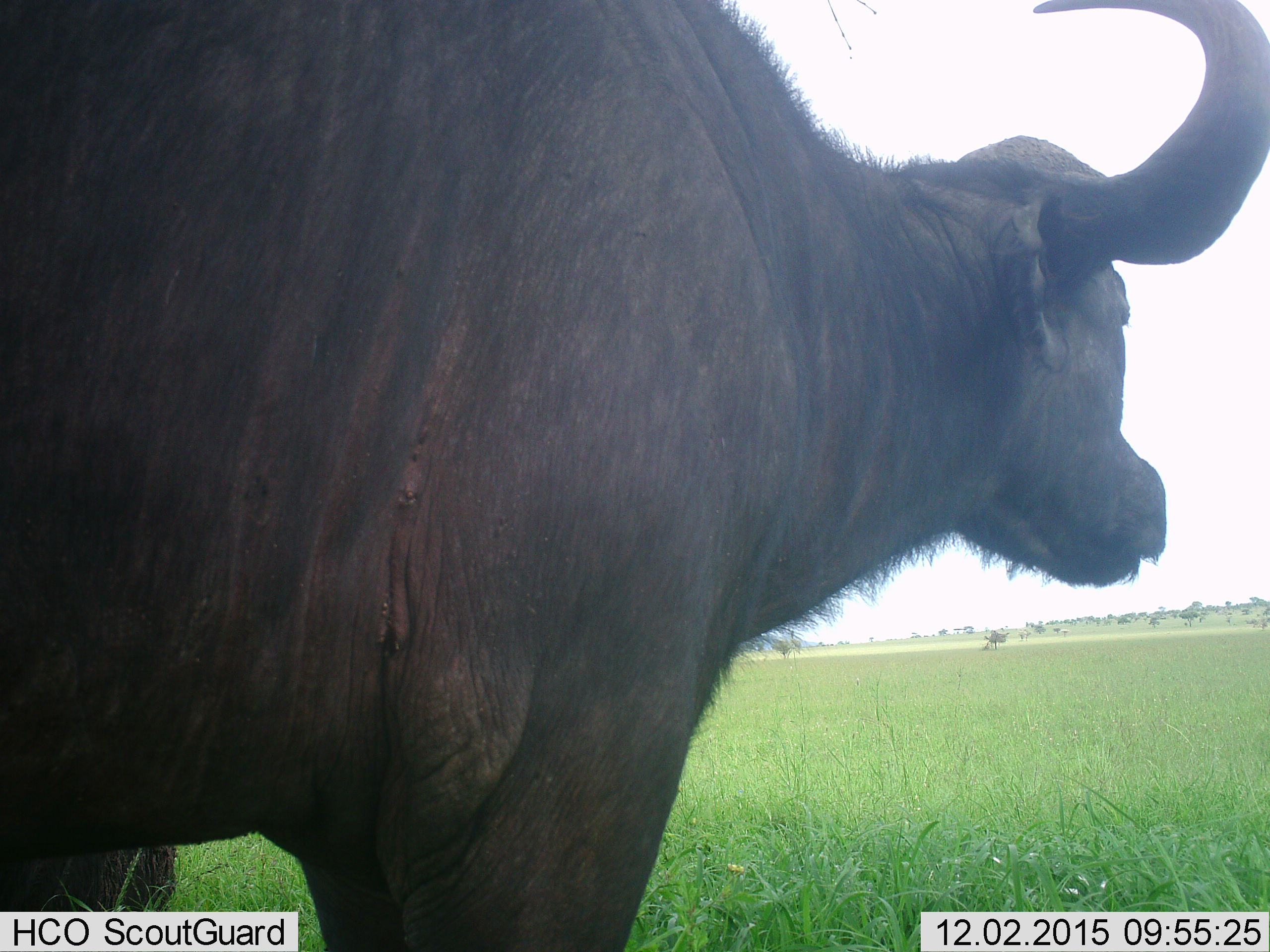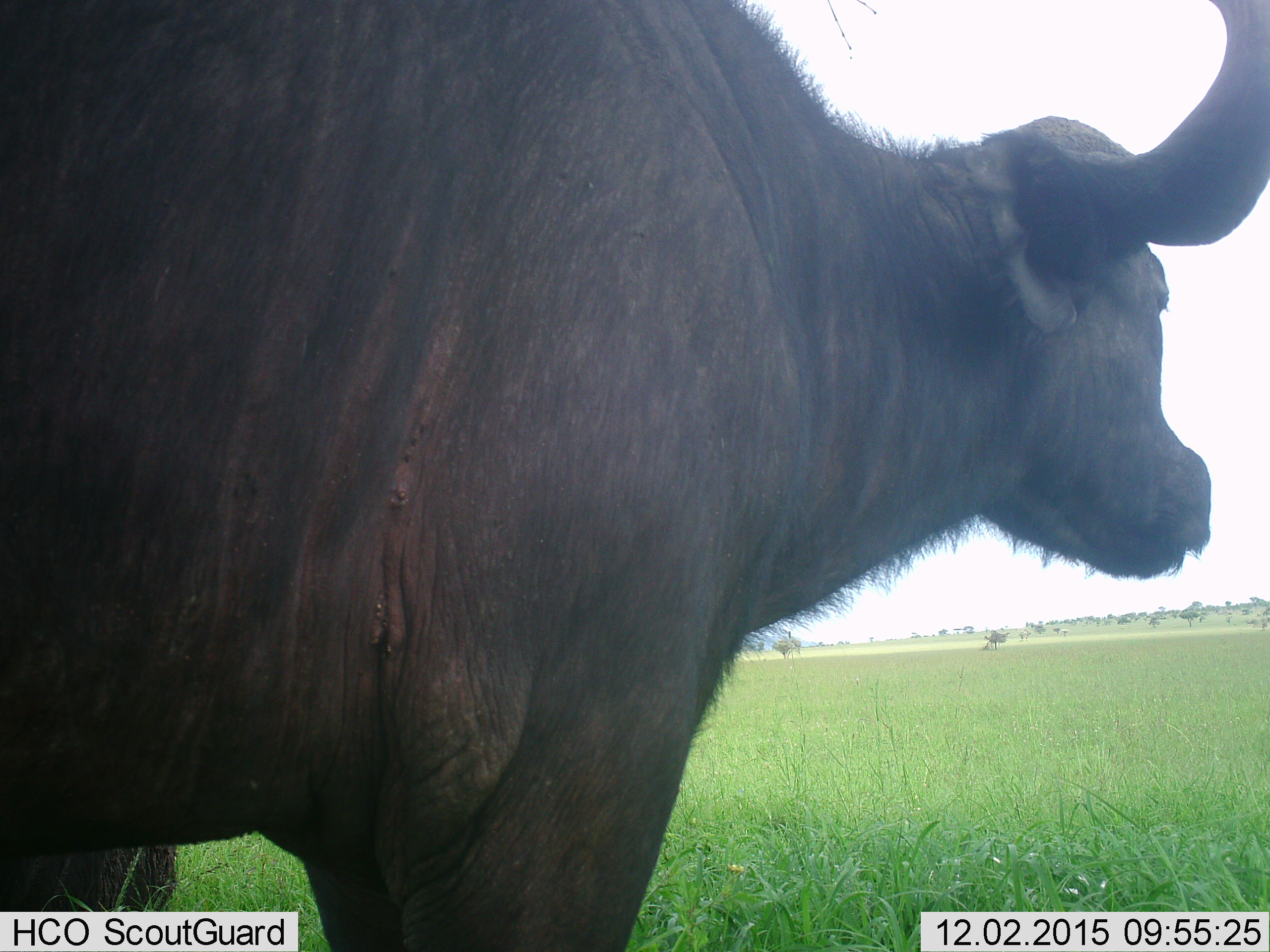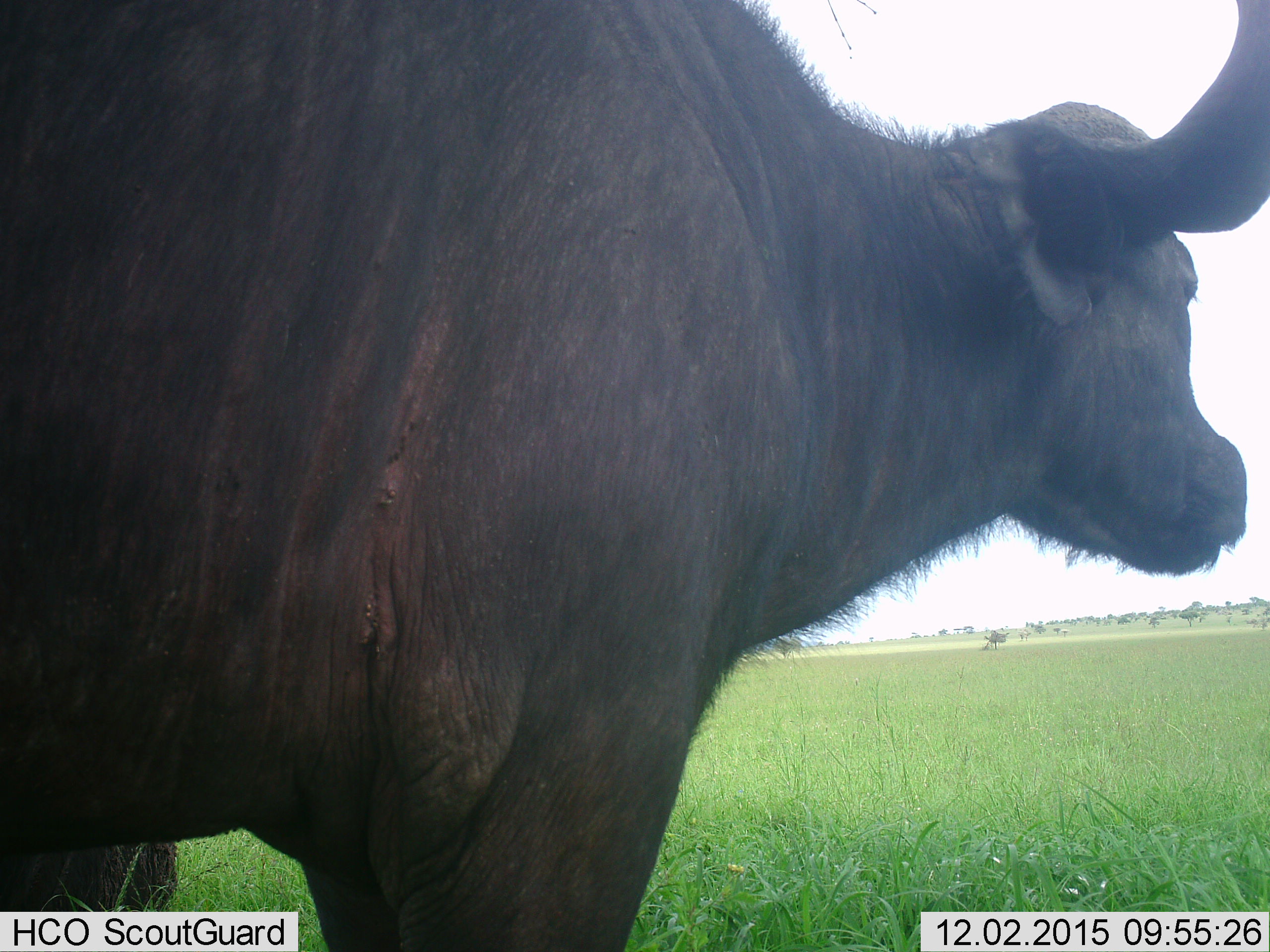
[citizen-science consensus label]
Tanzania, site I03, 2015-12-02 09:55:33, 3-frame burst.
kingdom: Animalia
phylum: Chordata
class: Mammalia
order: Artiodactyla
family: Bovidae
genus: Syncerus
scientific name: Syncerus caffer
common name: cape buffalo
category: buffalo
Buffalo (cape buffalo) (Syncerus caffer), count 1. Behavior (volunteer vote fractions): standing 89%, resting 11%, moving 0%, interacting 0%. Young present (vote fraction): 0%. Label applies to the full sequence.